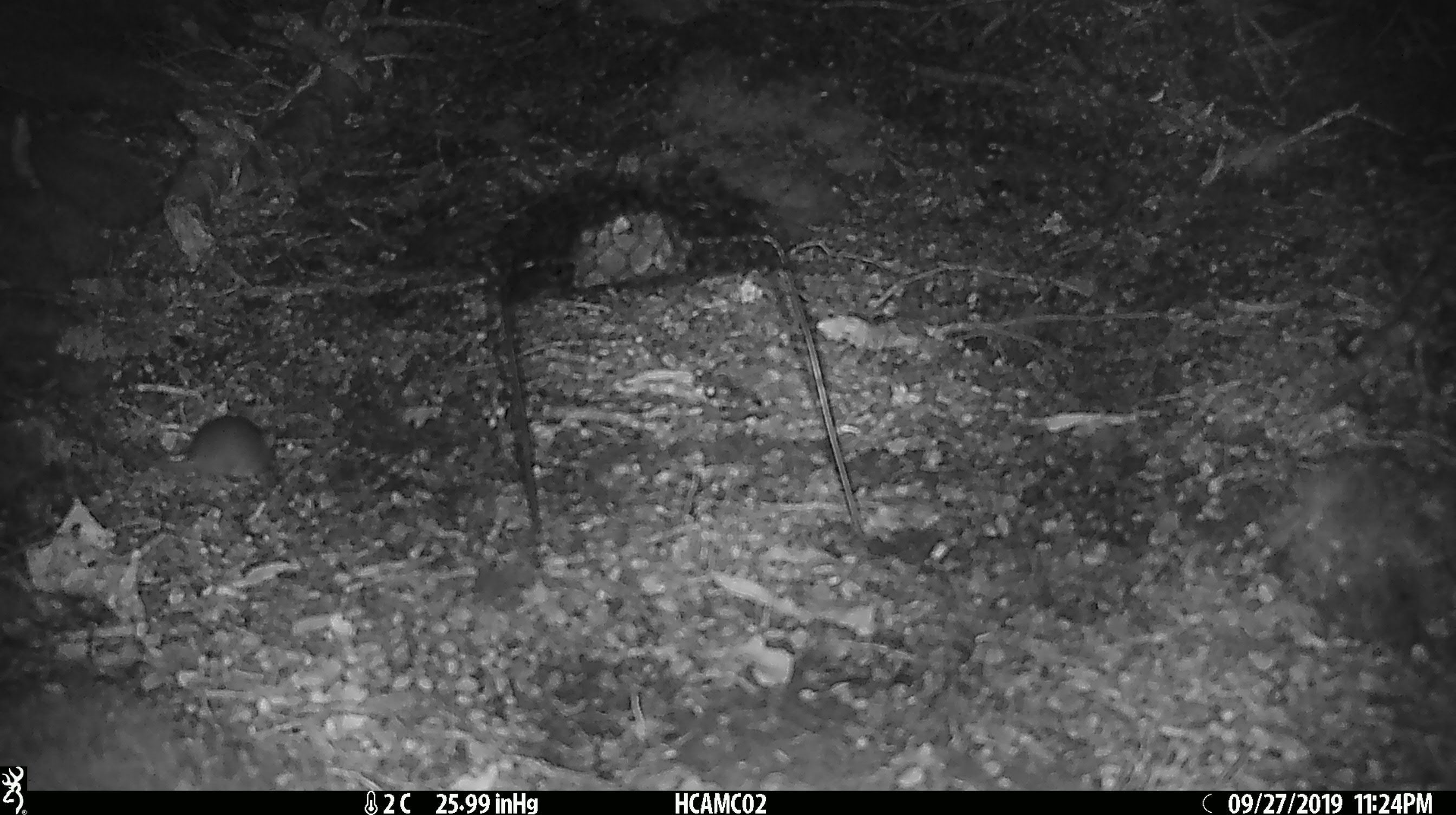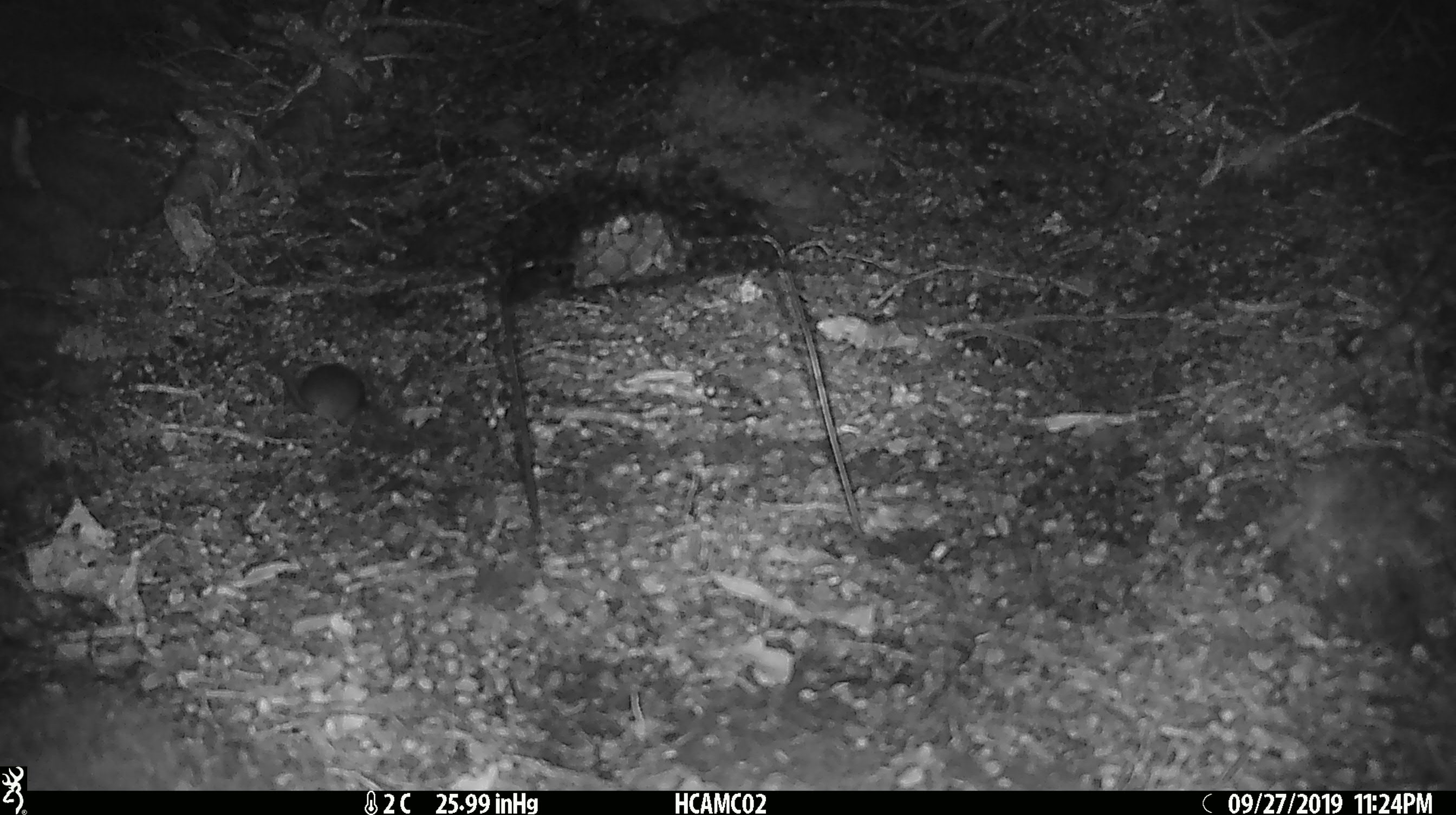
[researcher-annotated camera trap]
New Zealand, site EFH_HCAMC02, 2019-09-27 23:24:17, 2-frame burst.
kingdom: Animalia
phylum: Chordata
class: Mammalia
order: Rodentia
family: Muridae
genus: Mus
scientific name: Mus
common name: mouse